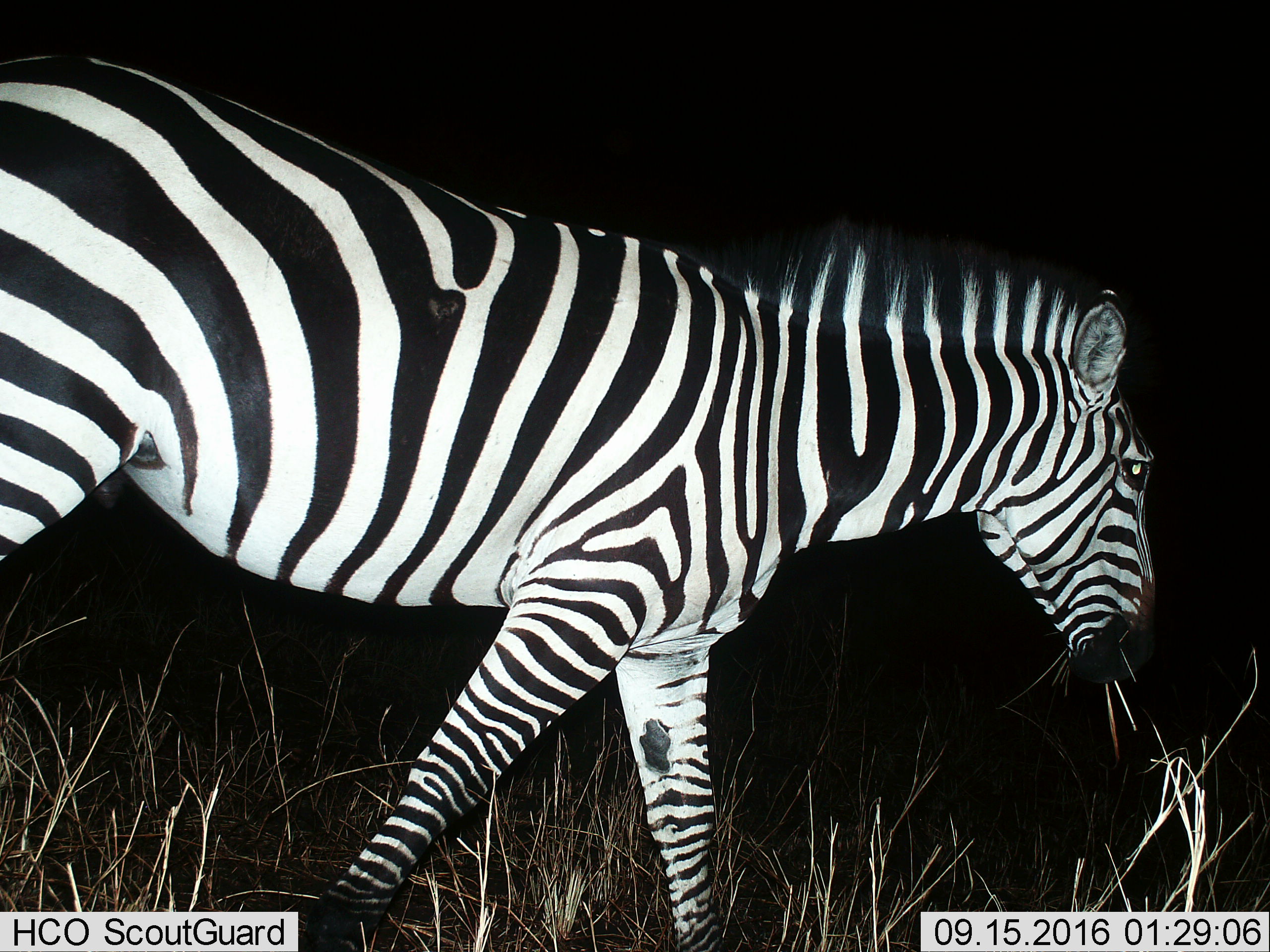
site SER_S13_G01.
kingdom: Animalia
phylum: Chordata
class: Mammalia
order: Perissodactyla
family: Equidae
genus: Equus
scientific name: Equus quagga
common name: plains zebra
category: zebraplains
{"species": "zebraplains (plains zebra) (Equus quagga)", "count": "1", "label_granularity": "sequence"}